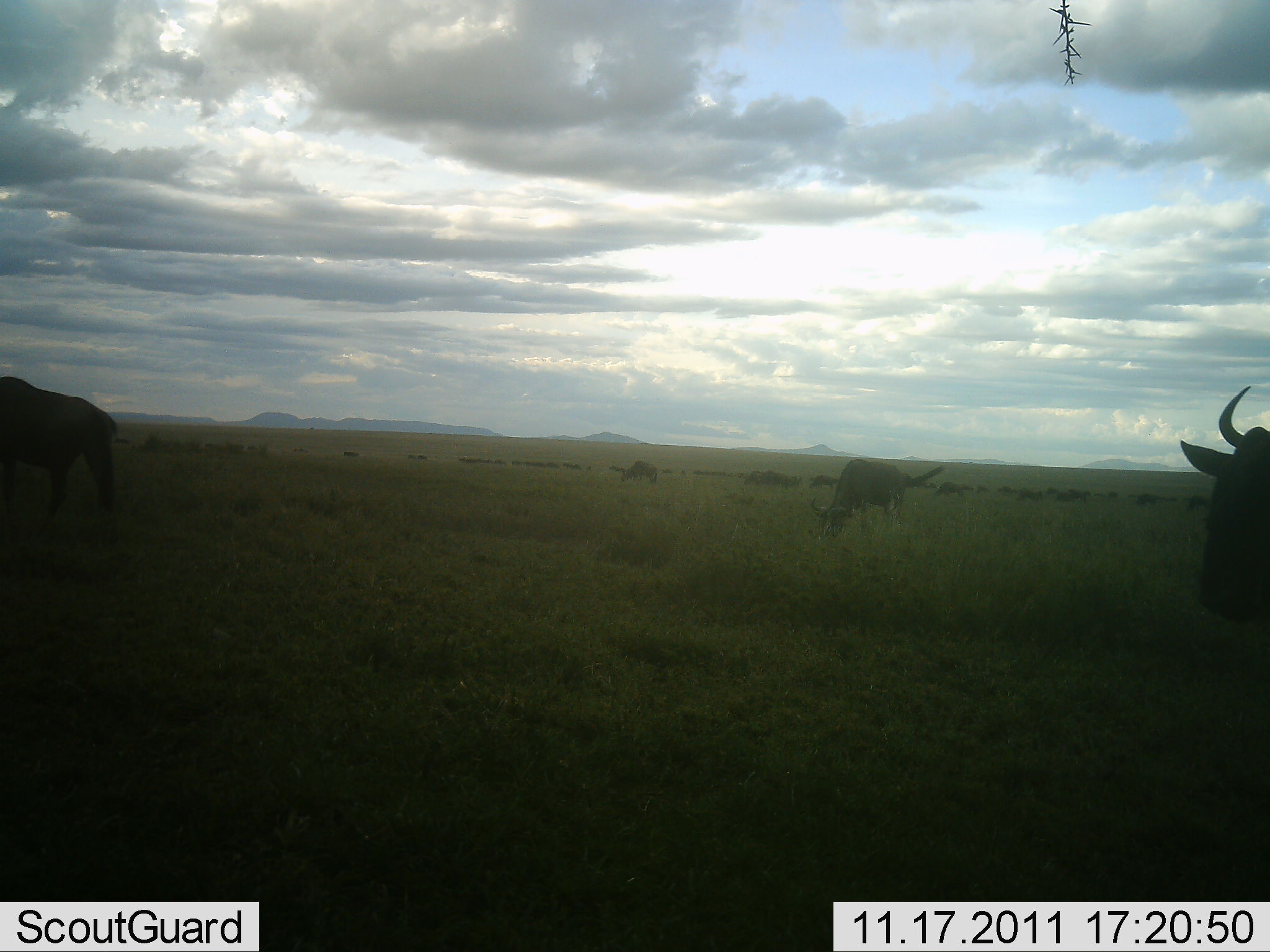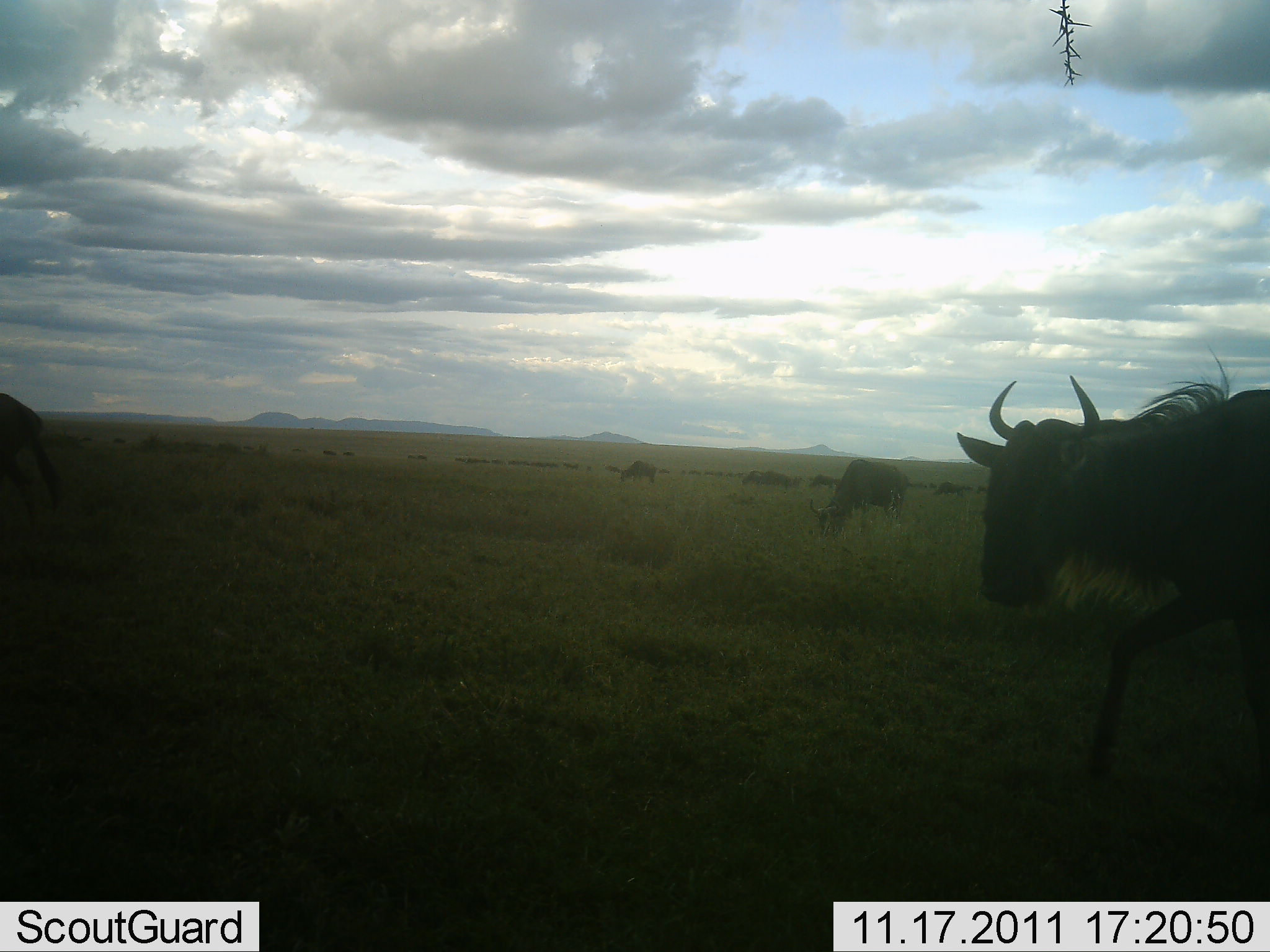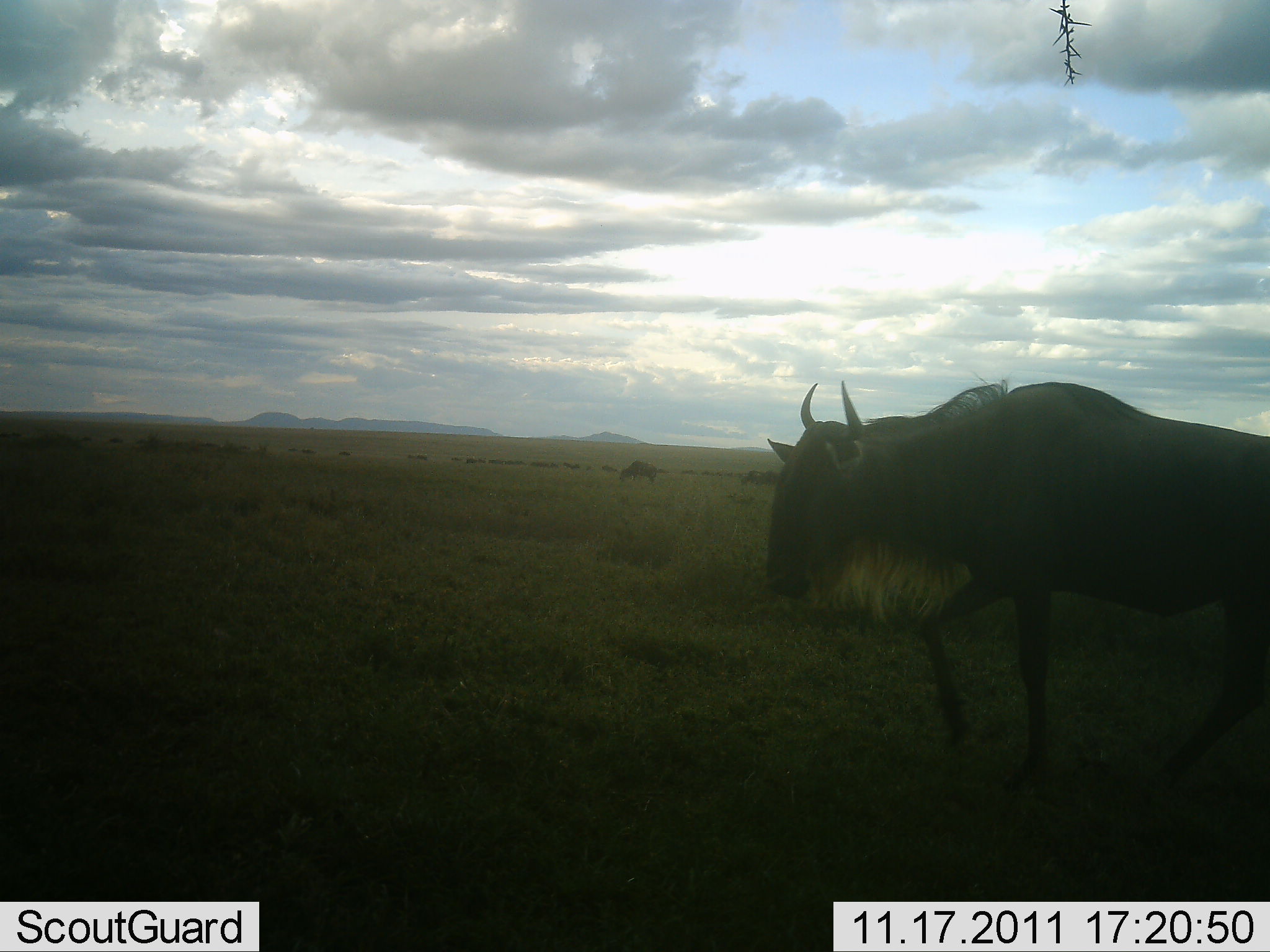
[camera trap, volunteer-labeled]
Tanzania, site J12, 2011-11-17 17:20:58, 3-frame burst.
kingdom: Animalia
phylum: Chordata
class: Mammalia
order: Artiodactyla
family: Bovidae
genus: Connochaetes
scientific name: Connochaetes taurinus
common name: blue wildebeest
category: wildebeest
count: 8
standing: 45%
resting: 0%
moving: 64%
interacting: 0%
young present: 0%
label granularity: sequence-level